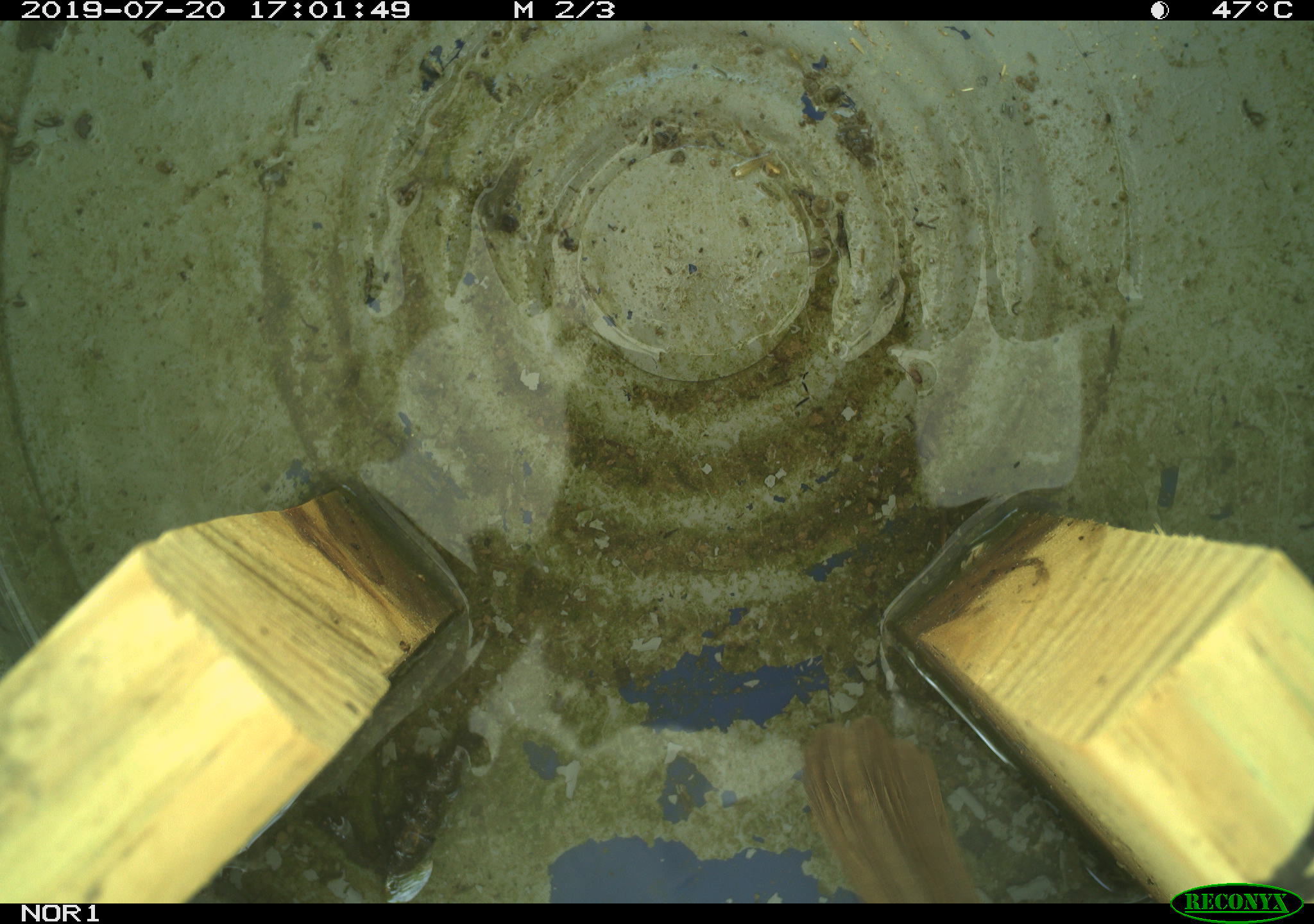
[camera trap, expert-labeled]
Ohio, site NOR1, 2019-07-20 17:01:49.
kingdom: Animalia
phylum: Chordata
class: Aves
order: Passeriformes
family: Passerellidae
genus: Melospiza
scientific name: Melospiza melodia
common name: song sparrow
Song sparrow (Melospiza melodia).